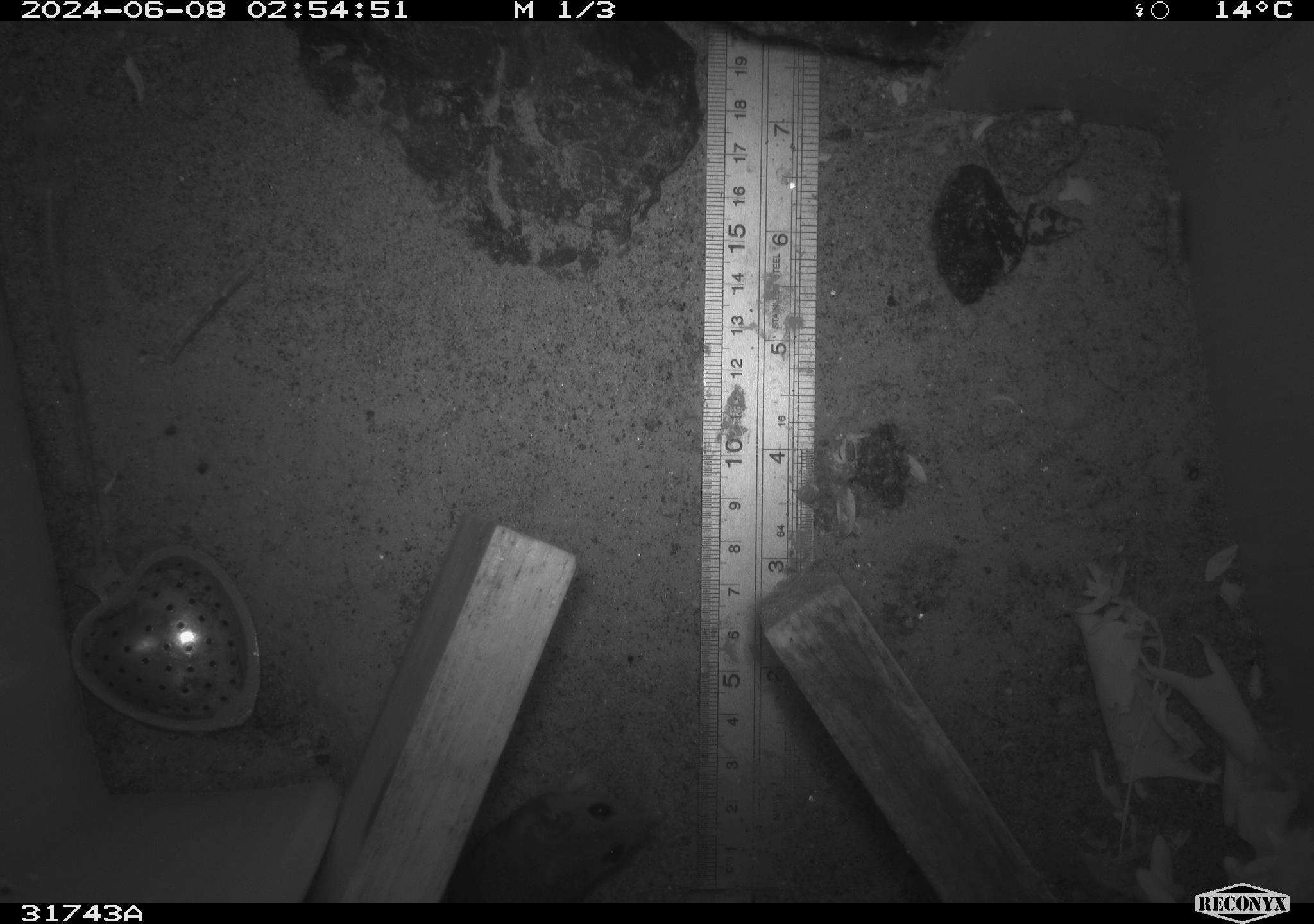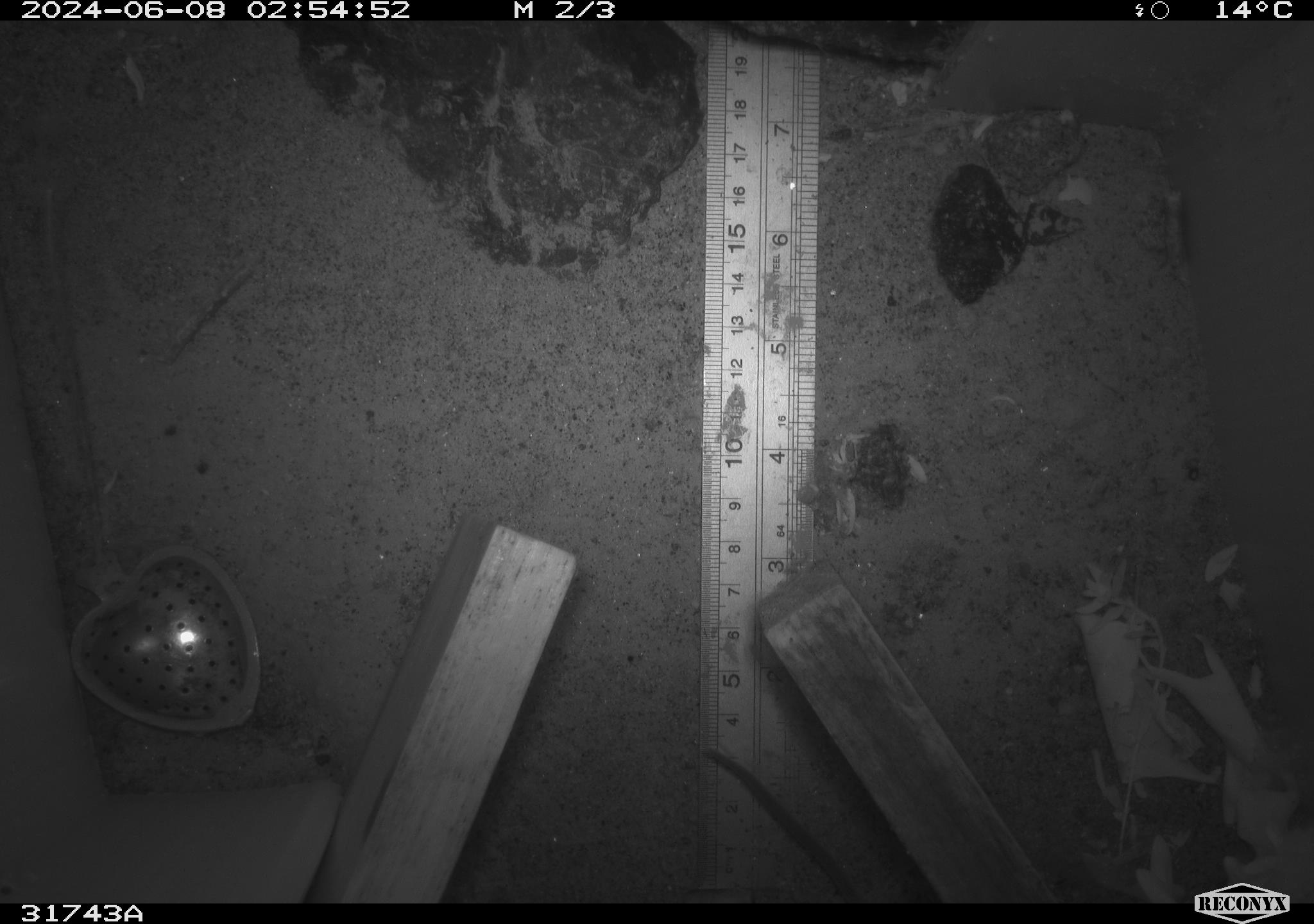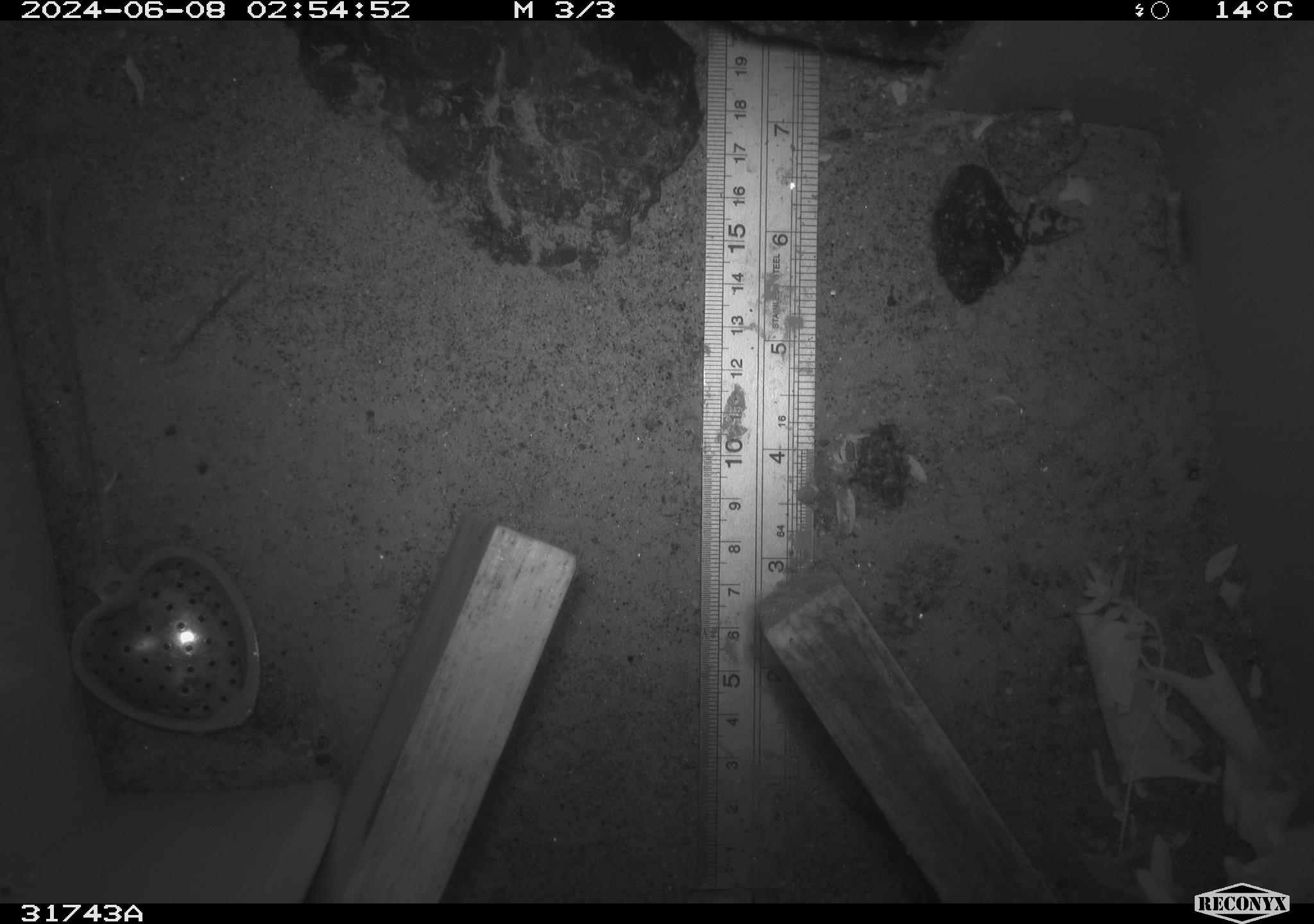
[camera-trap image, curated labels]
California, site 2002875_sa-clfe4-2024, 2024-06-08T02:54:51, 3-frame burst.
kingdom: Animalia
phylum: Chordata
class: Mammalia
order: Rodentia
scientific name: Rodentia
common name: mouse species